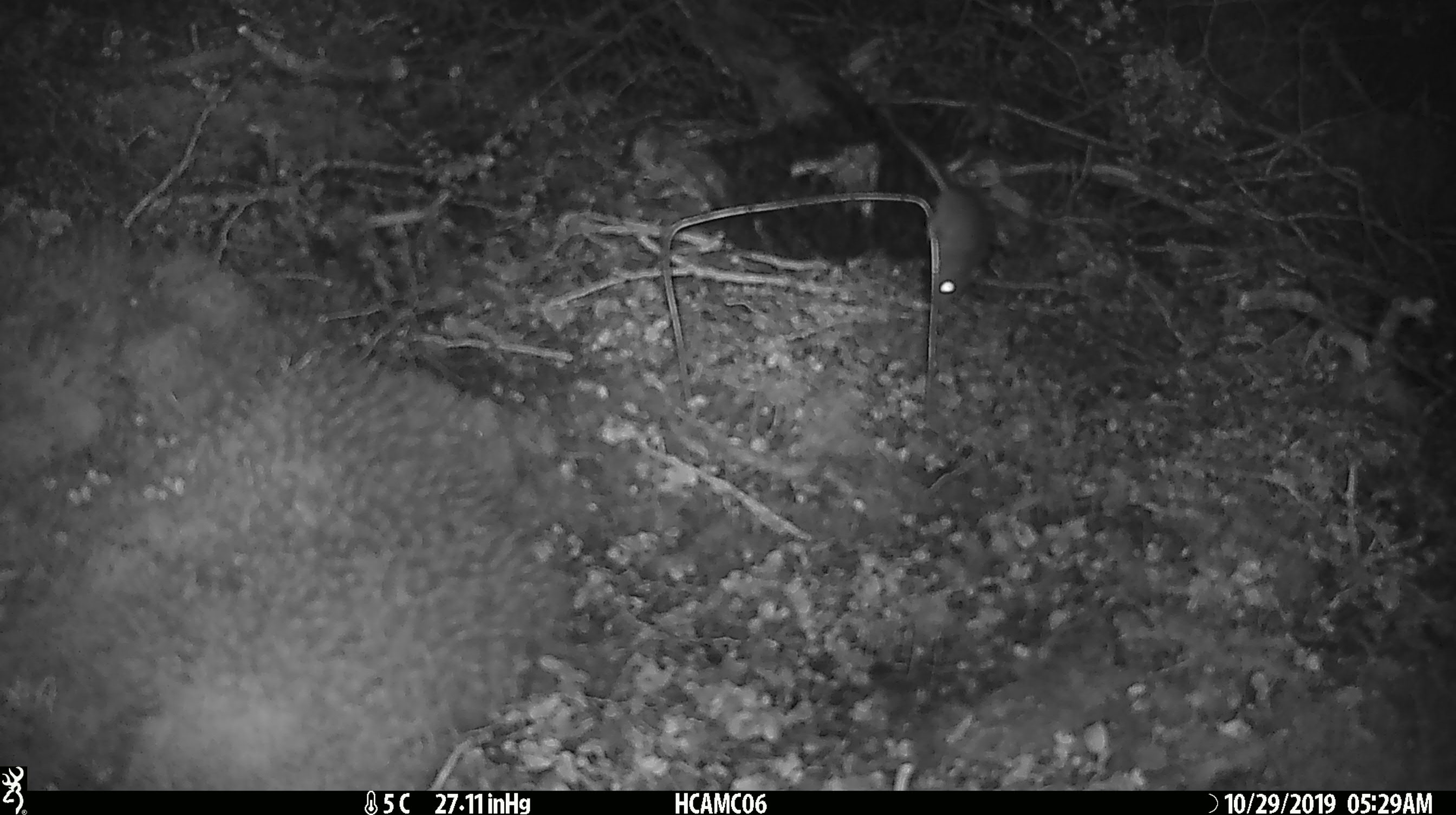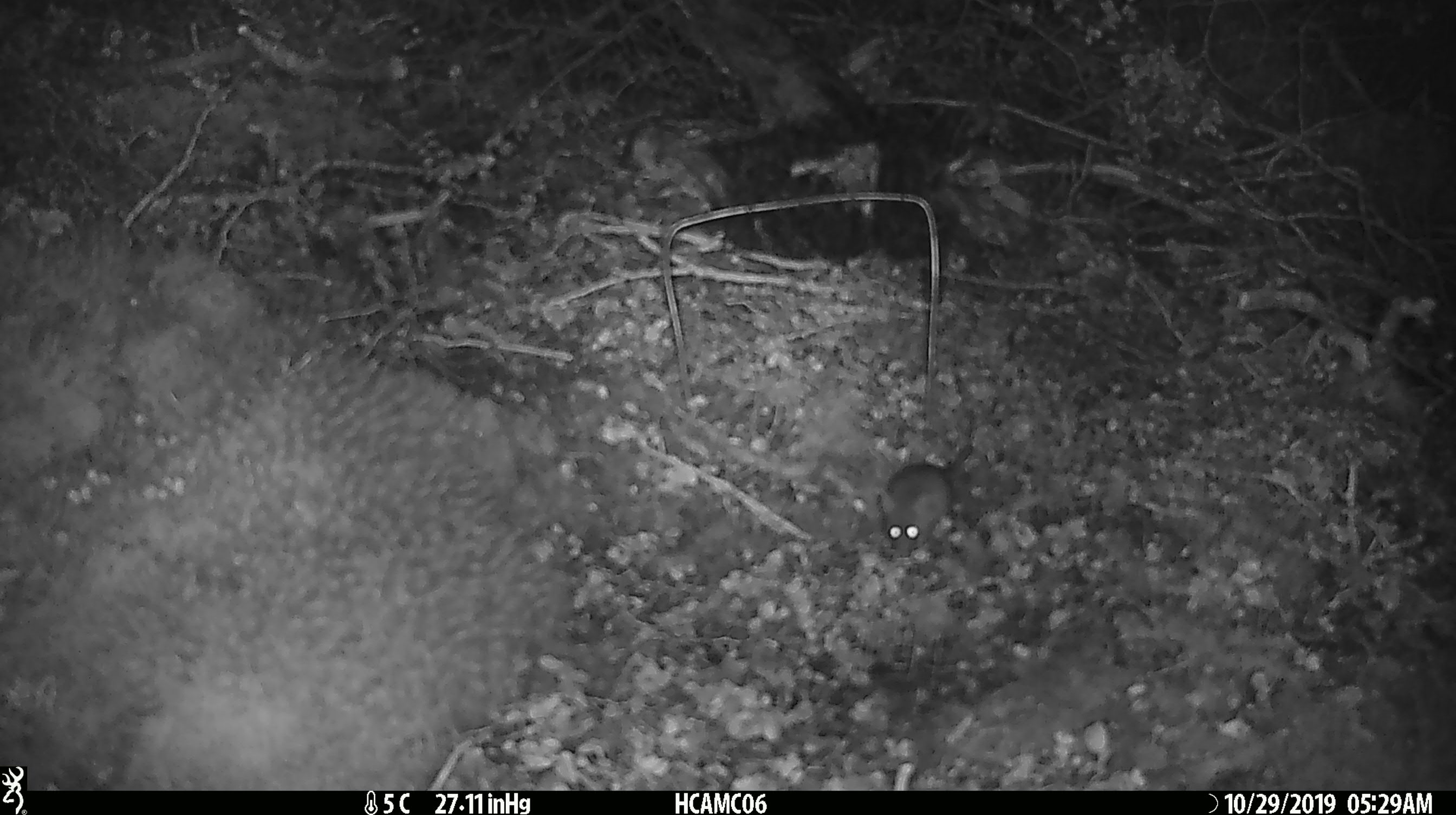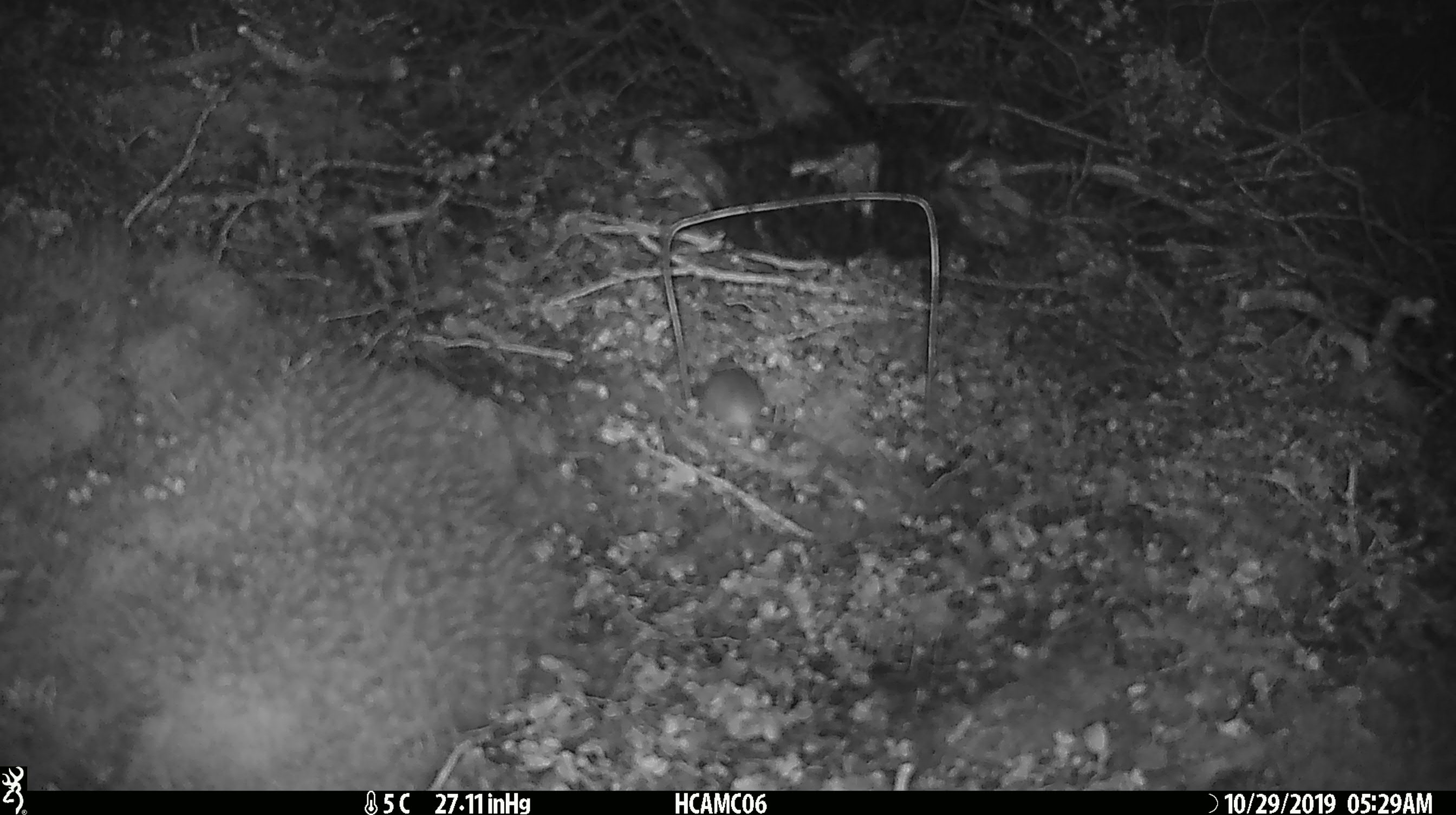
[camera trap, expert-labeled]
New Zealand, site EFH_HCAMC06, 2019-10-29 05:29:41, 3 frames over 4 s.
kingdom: Animalia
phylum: Chordata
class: Mammalia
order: Rodentia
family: Muridae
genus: Mus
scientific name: Mus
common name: mouse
Mouse (Mus).